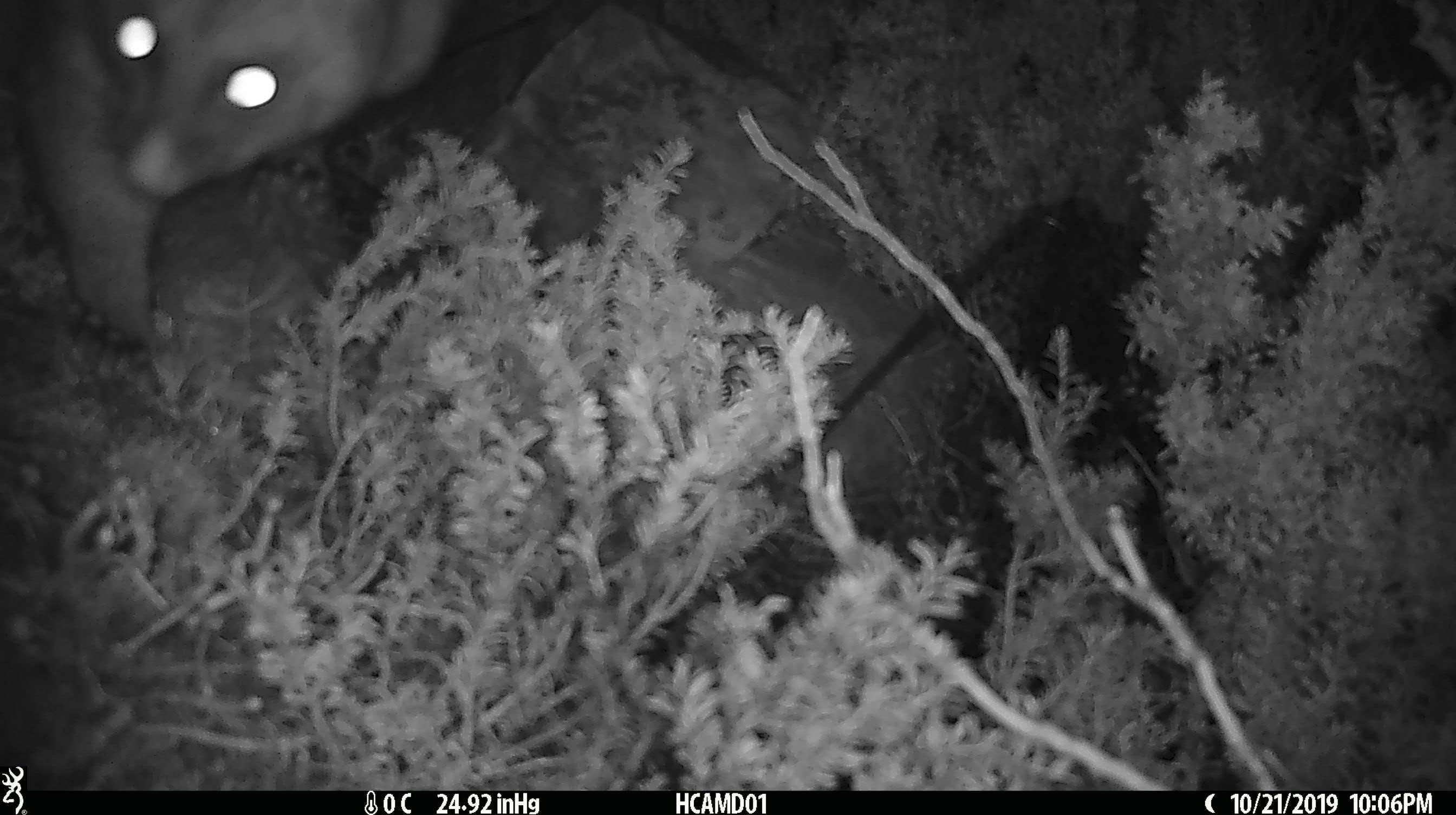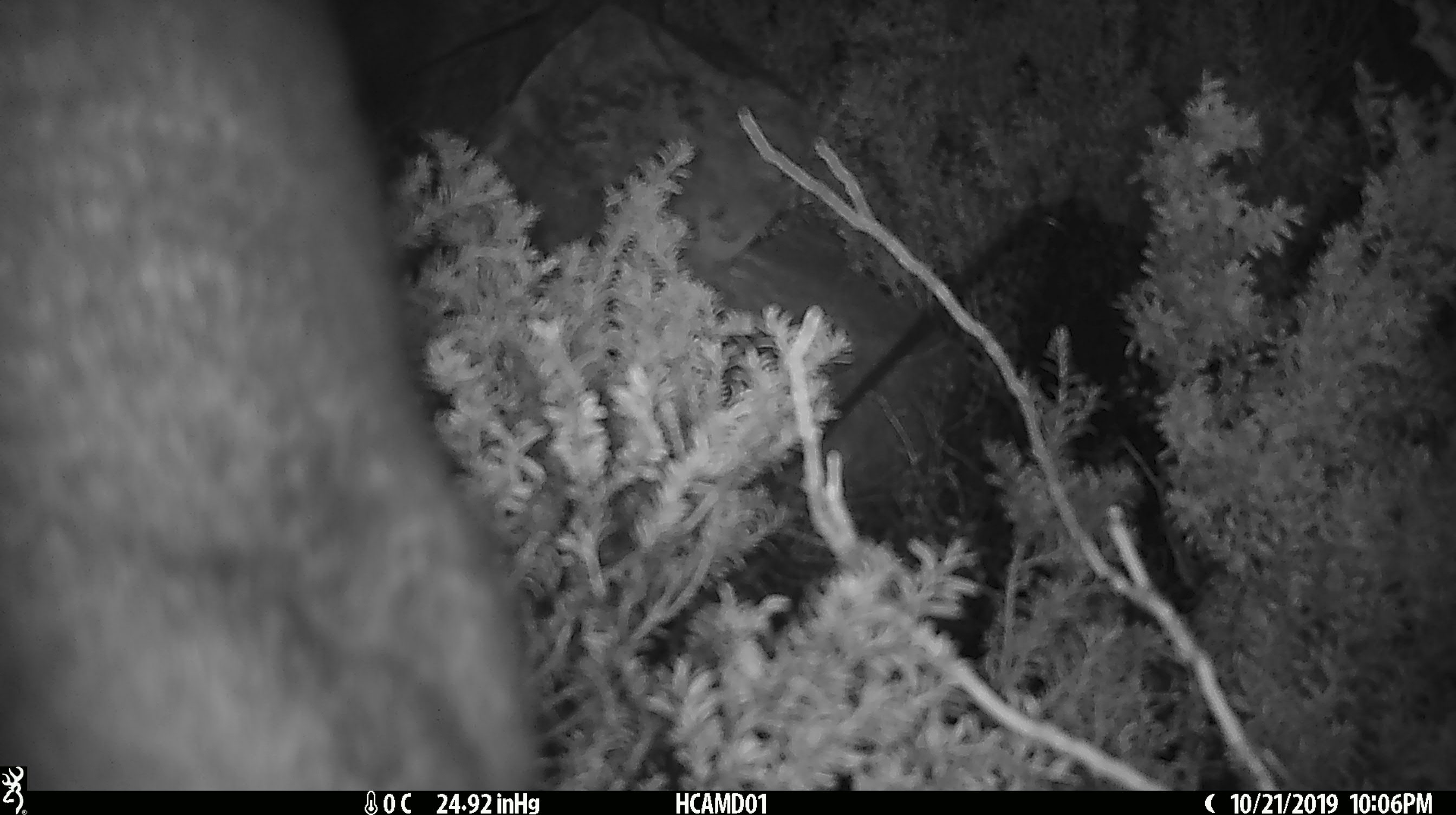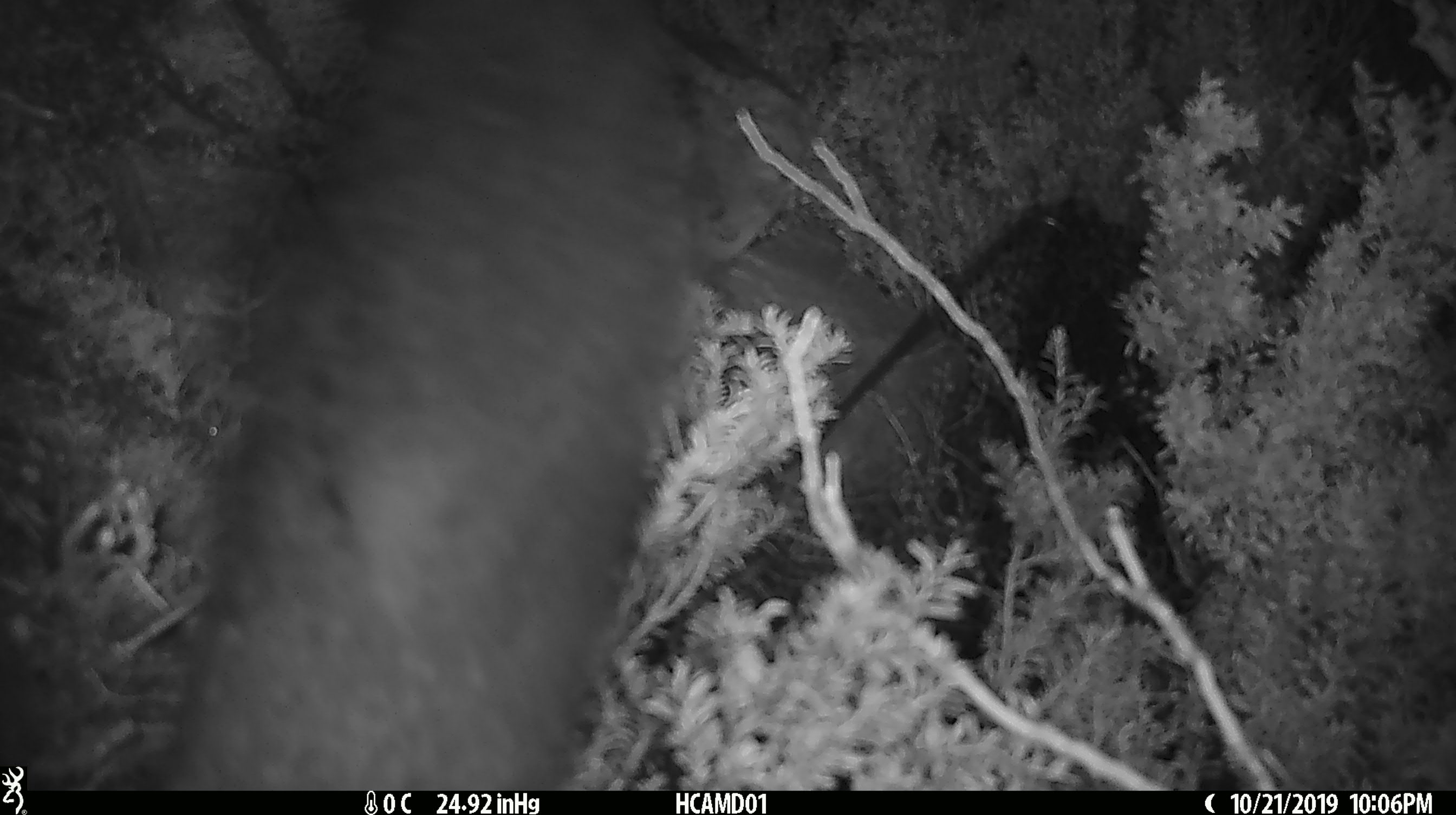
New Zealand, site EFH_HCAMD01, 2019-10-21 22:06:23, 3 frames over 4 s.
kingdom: Animalia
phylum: Chordata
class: Mammalia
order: Diprotodontia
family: Phalangeridae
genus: Trichosurus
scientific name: Trichosurus vulpecula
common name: common brushtail possum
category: possum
Possum (common brushtail possum) (Trichosurus vulpecula).